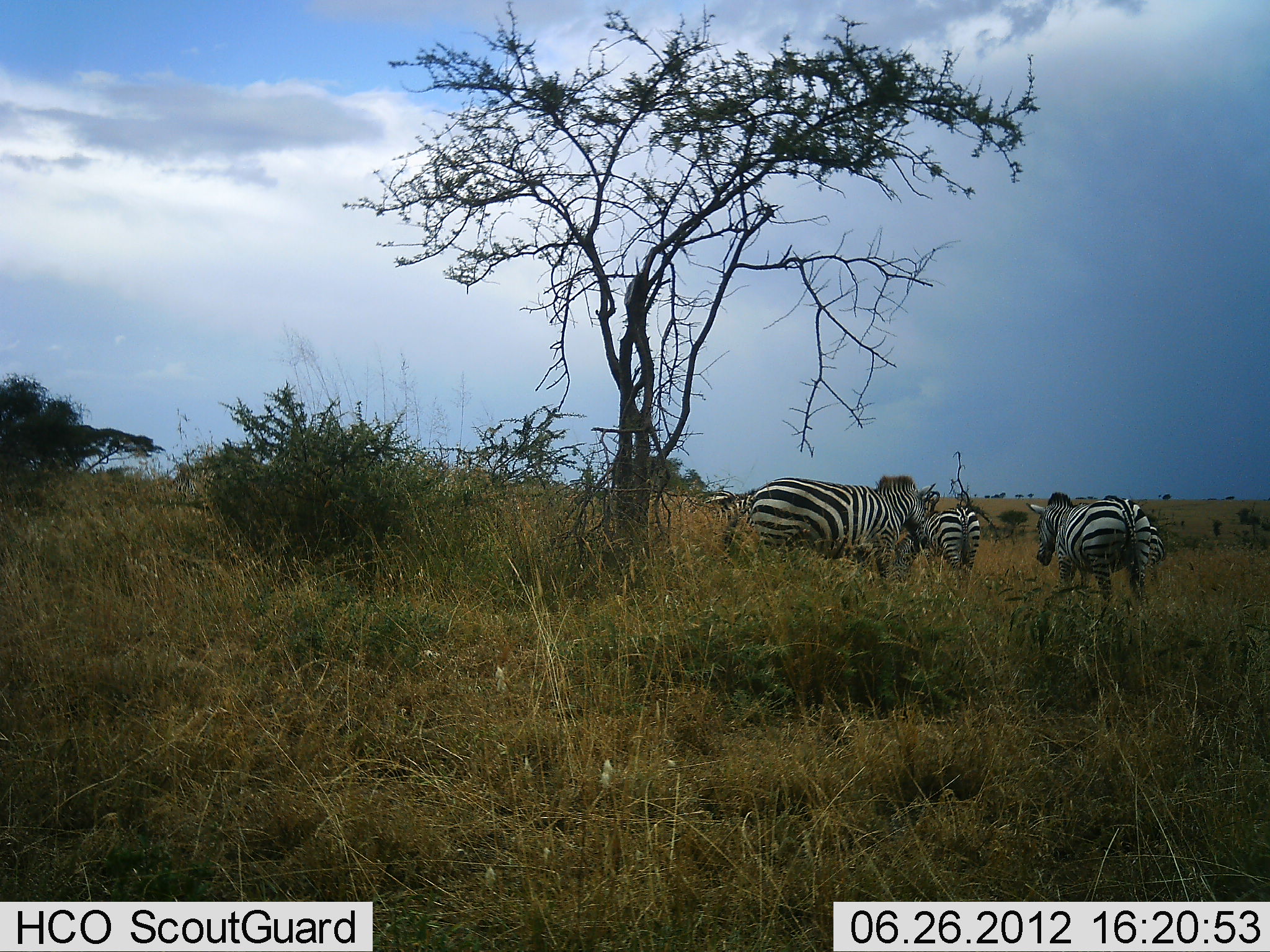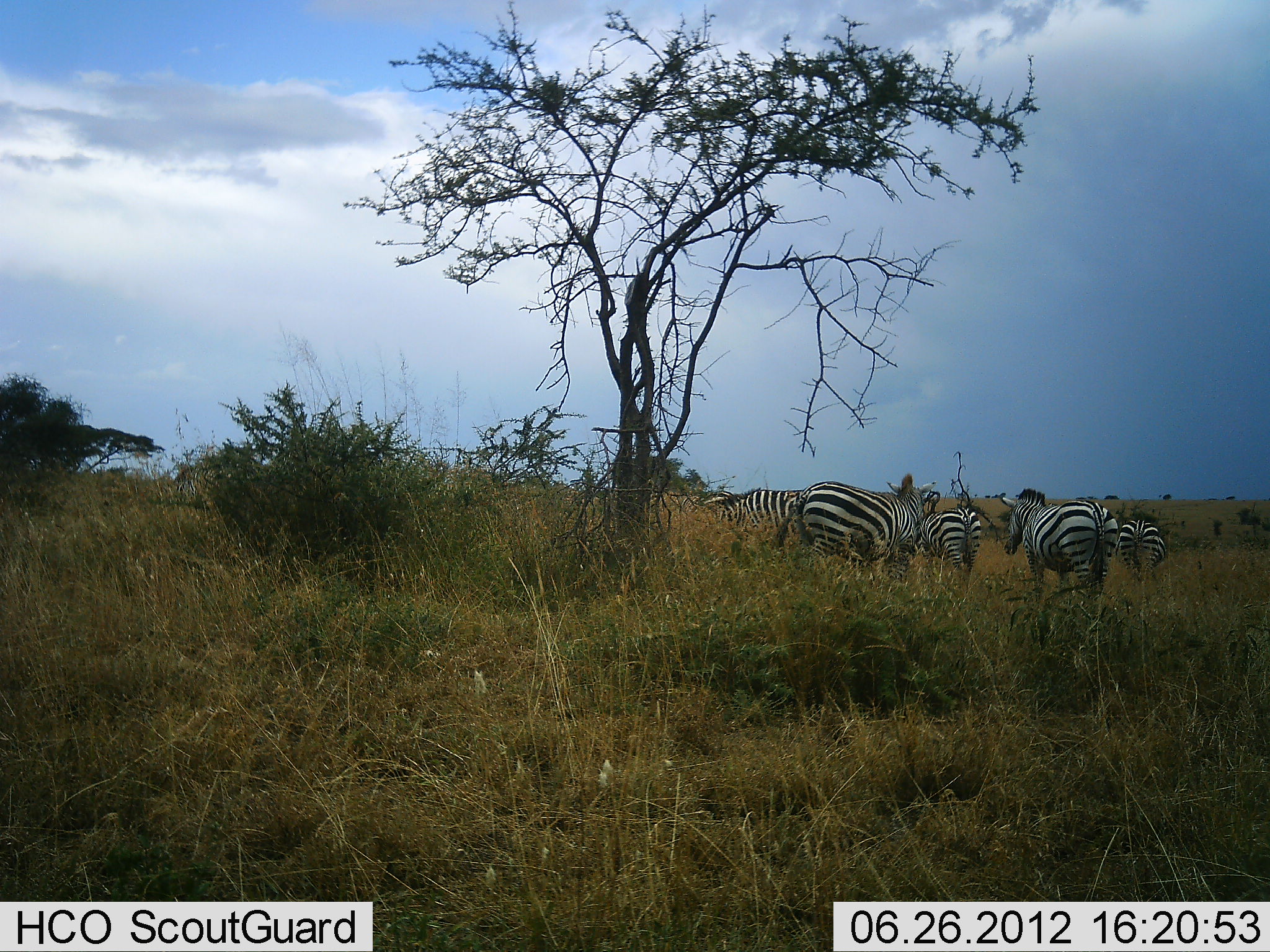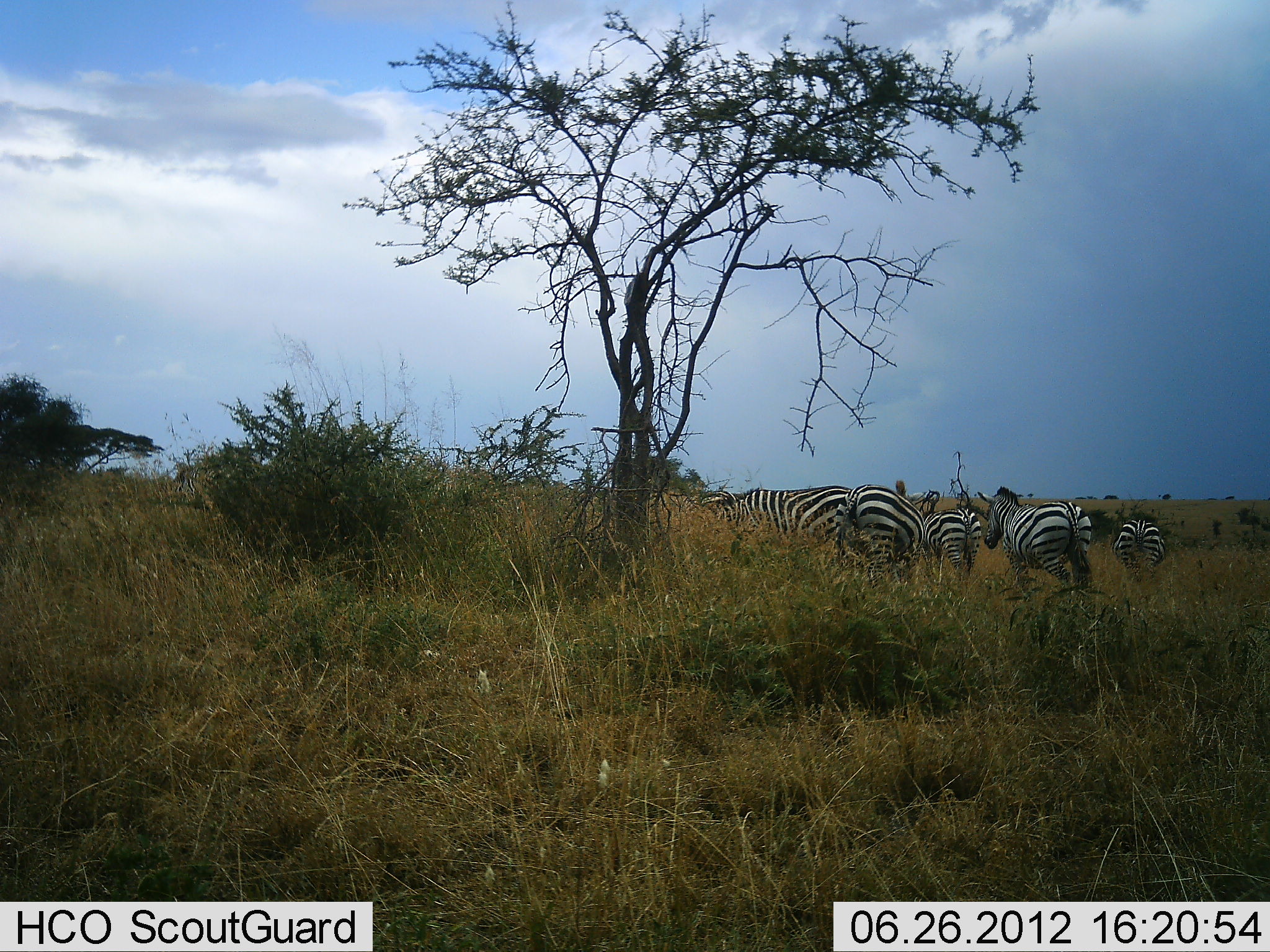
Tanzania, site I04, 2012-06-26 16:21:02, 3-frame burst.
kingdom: Animalia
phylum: Chordata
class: Mammalia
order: Perissodactyla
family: Equidae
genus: Equus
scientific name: Equus quagga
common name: plains zebra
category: zebra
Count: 6.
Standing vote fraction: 40%.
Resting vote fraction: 0%.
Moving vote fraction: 90%.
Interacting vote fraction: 0%.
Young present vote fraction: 0%.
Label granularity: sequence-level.